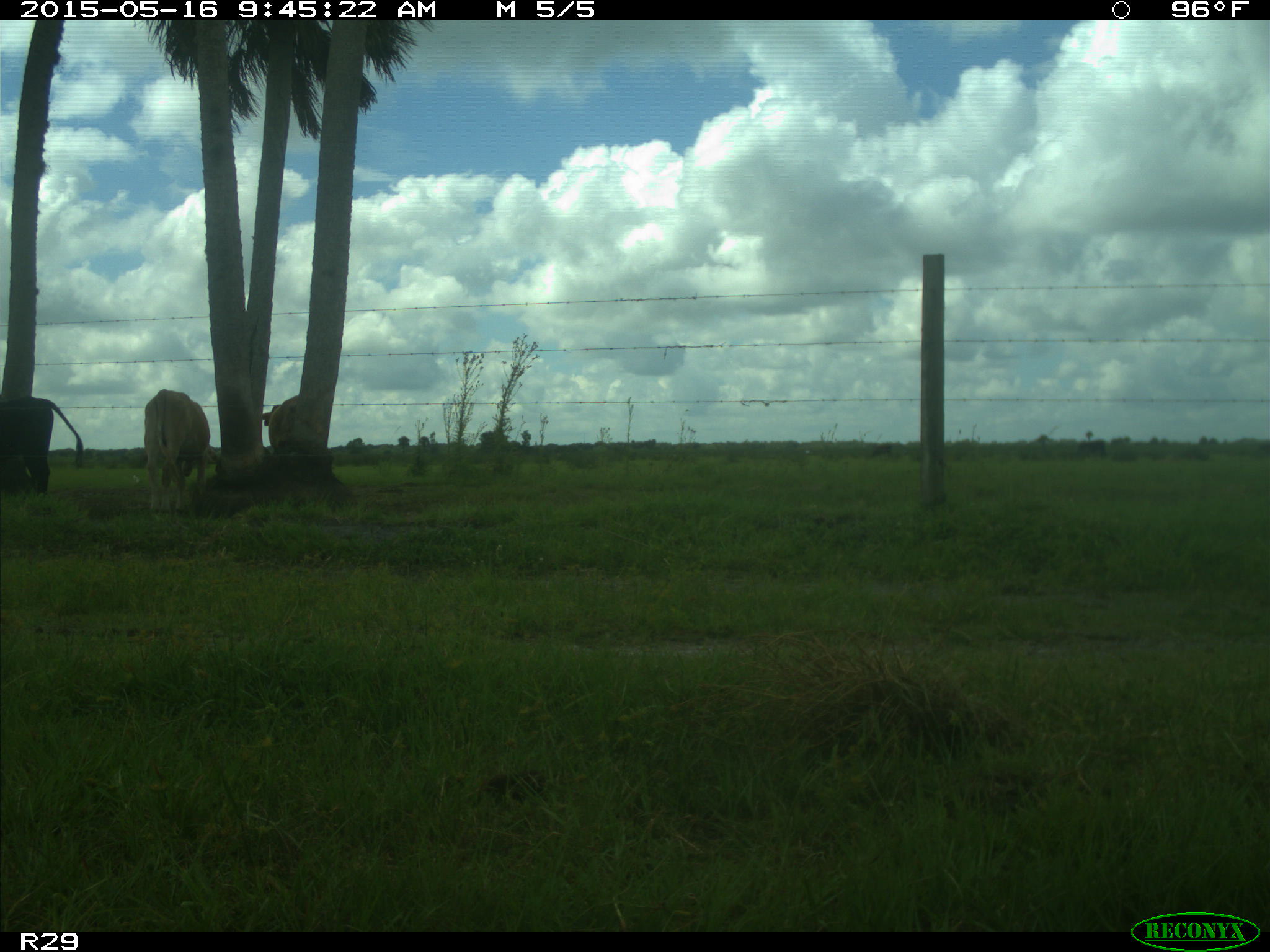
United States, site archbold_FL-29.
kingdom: Animalia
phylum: Chordata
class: Mammalia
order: Artiodactyla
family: Bovidae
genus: Bos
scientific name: Bos taurus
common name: domestic cow